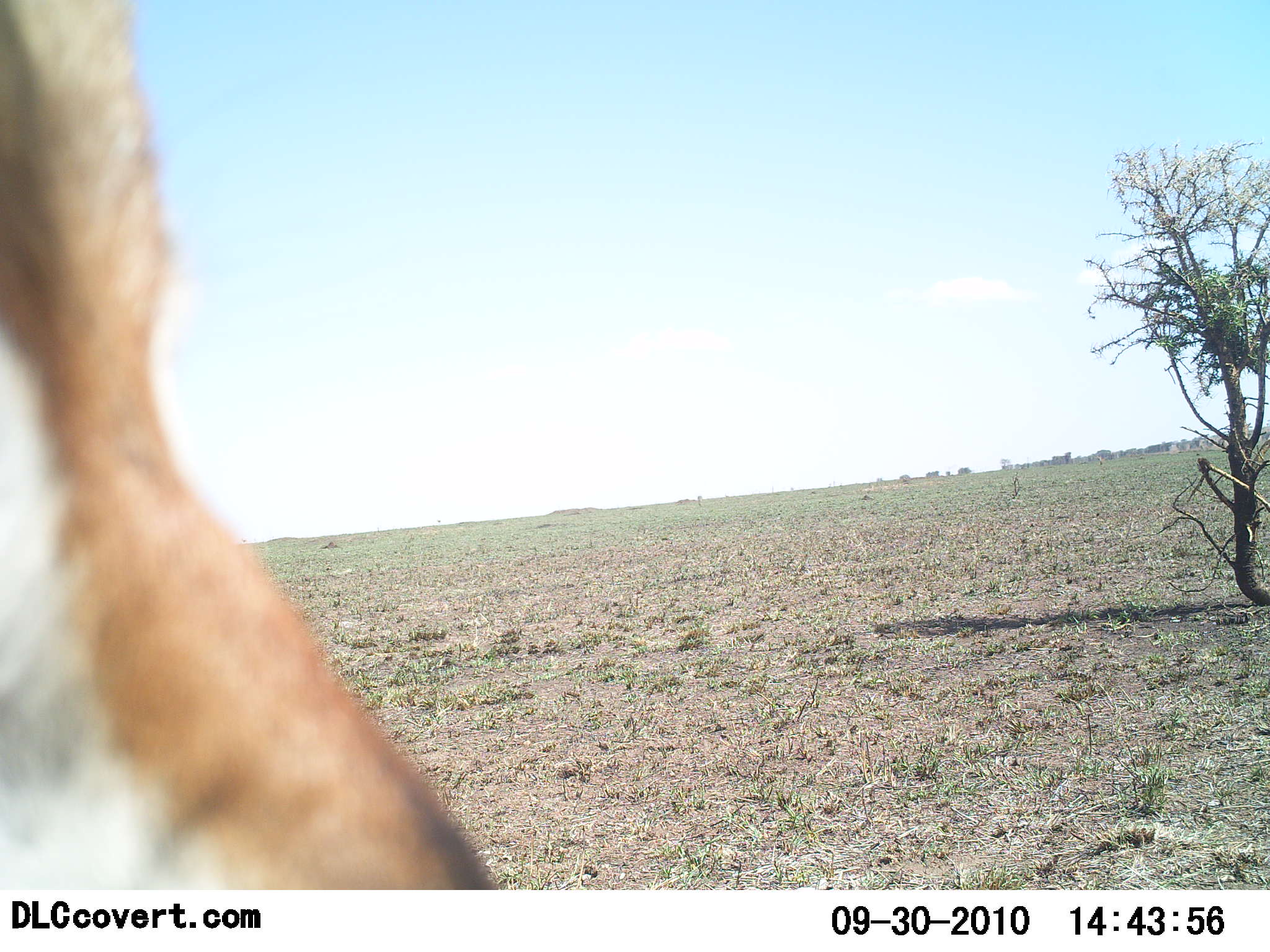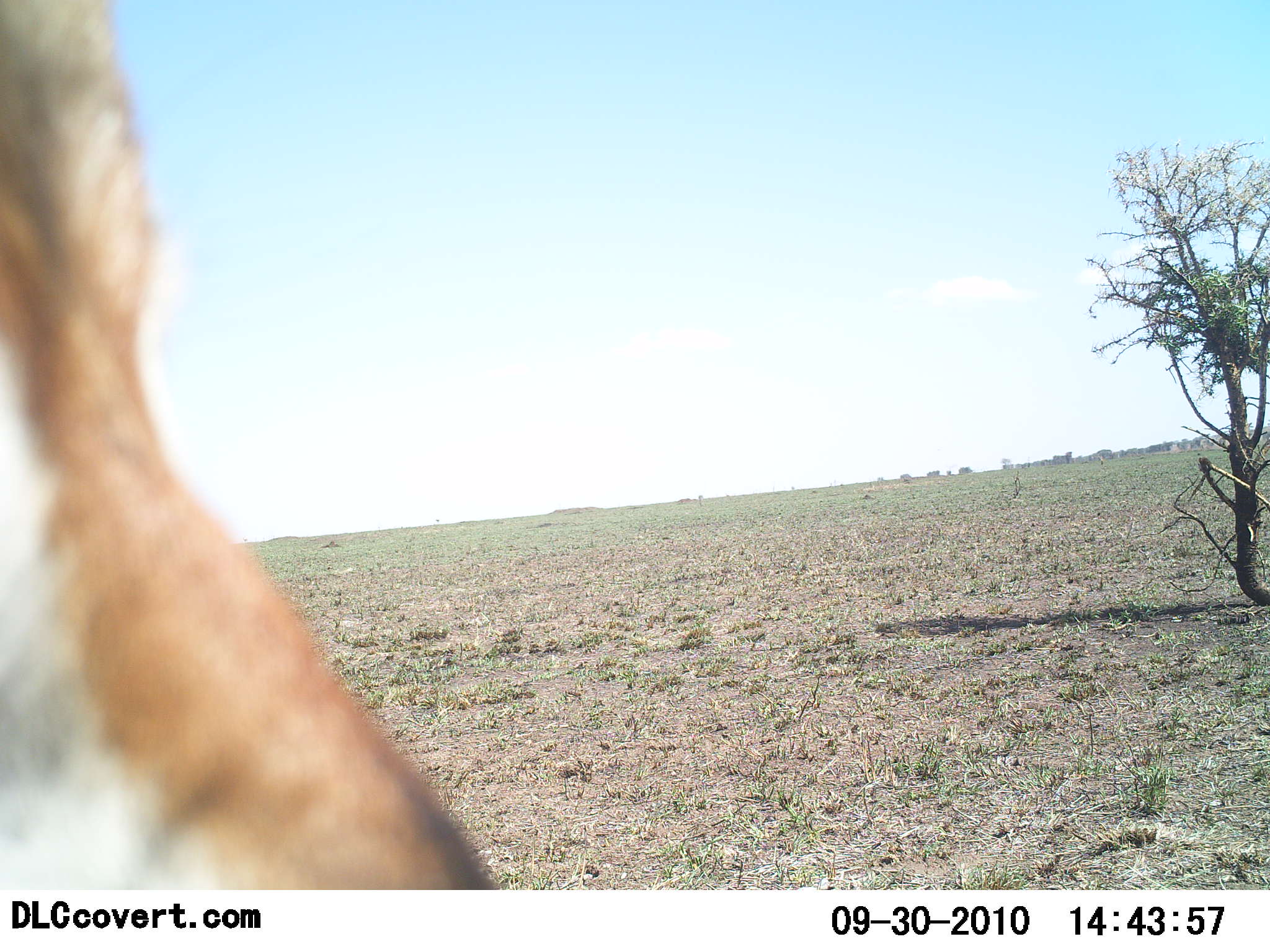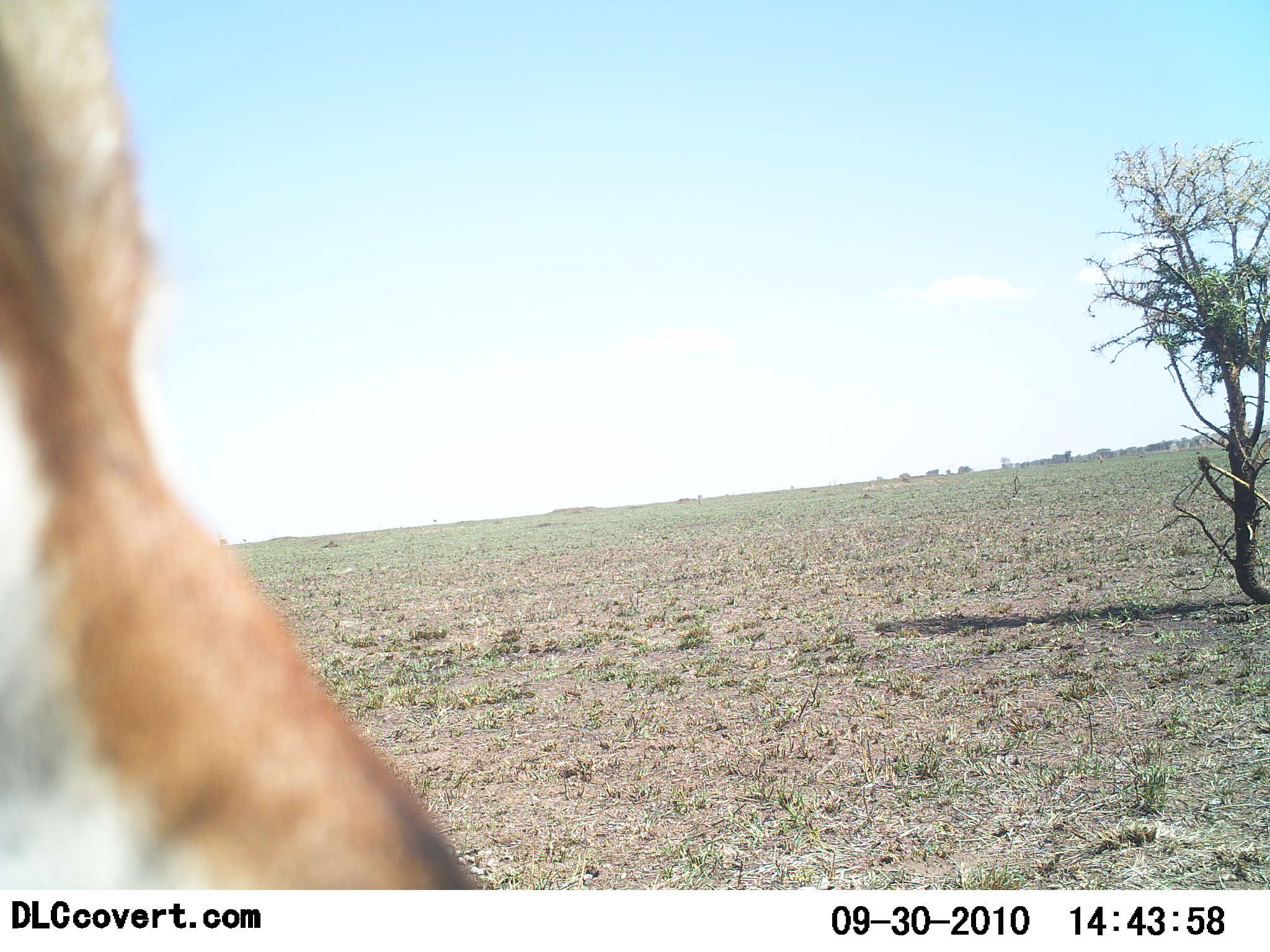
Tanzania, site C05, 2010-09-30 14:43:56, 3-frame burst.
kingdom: Animalia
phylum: Chordata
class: Mammalia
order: Artiodactyla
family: Bovidae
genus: Eudorcas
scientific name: Eudorcas thomsonii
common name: thomson's gazelle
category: gazellethomsons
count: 1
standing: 88%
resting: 0%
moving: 0%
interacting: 12%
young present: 0%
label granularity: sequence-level